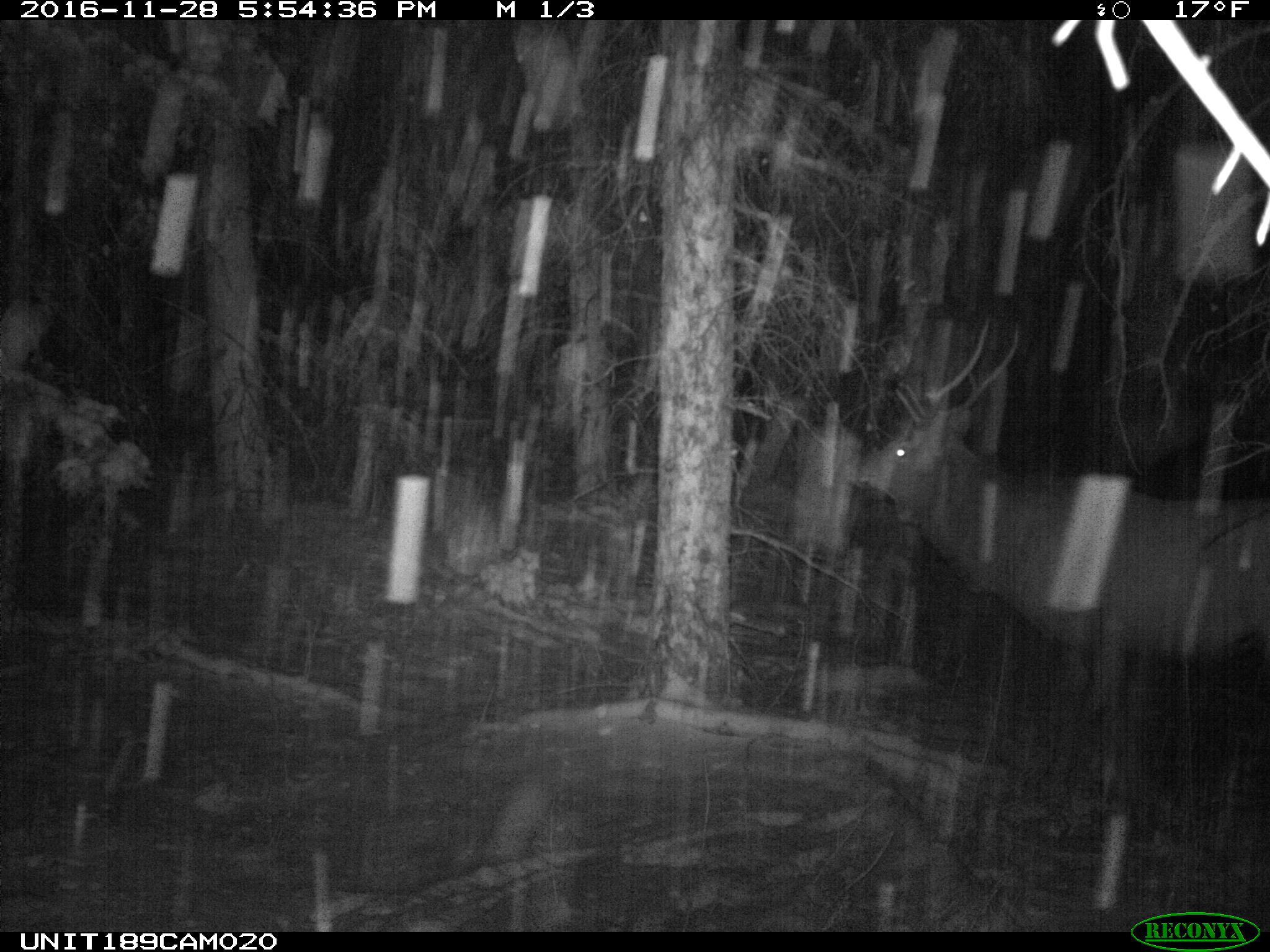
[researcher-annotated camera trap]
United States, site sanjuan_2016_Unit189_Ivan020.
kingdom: Animalia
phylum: Chordata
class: Mammalia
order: Artiodactyla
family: Cervidae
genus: Cervus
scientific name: Cervus elaphus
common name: red deer